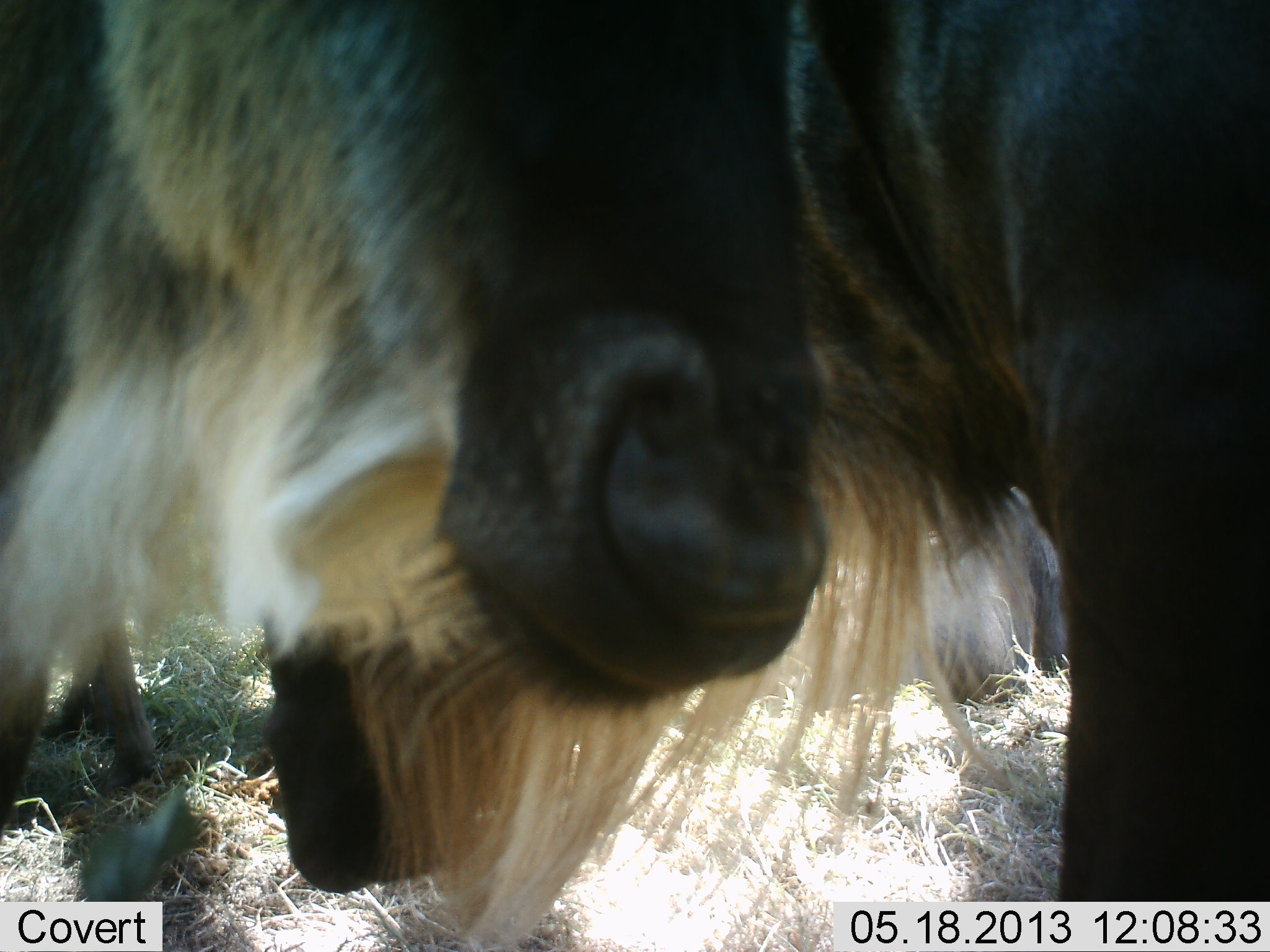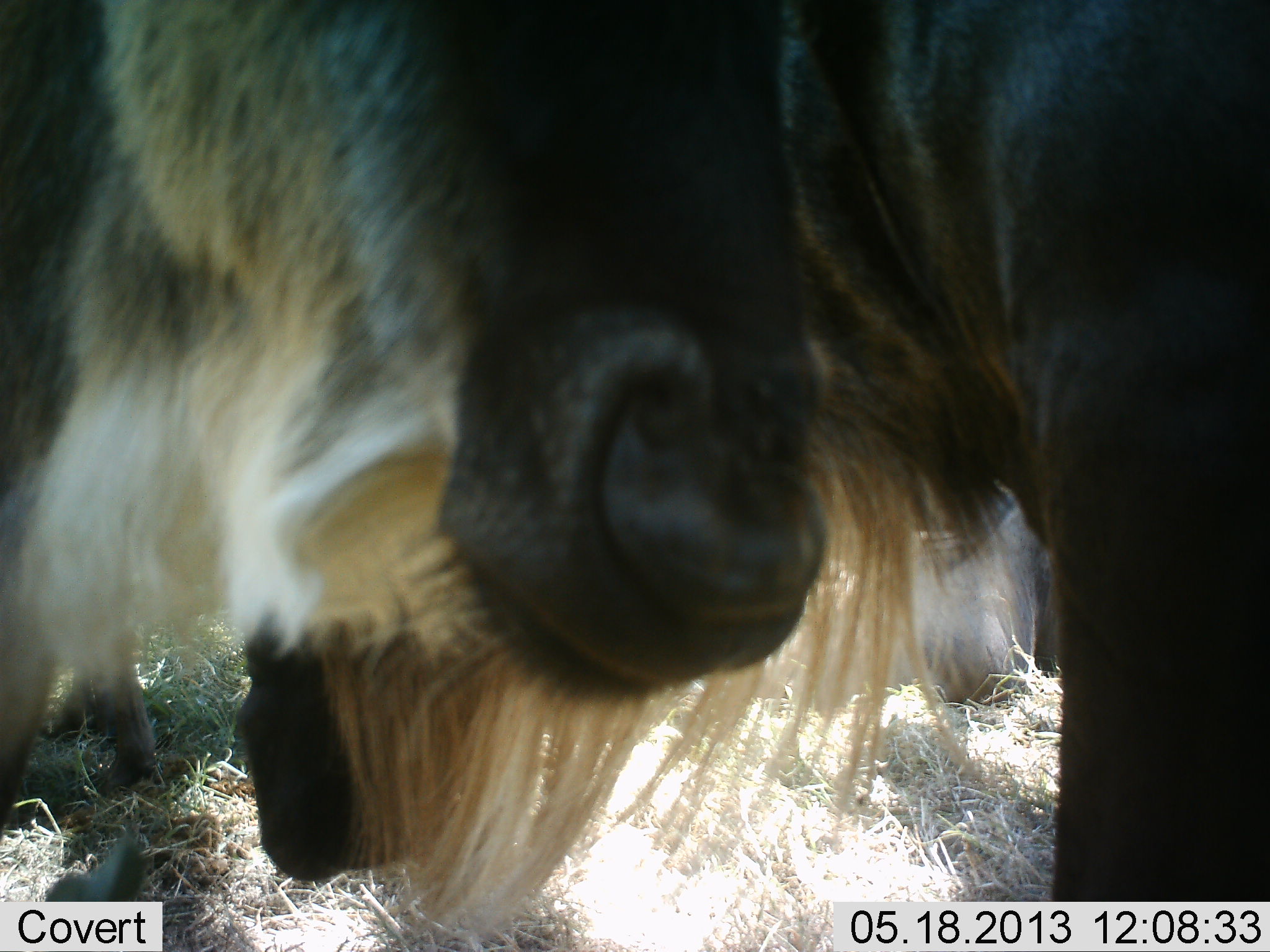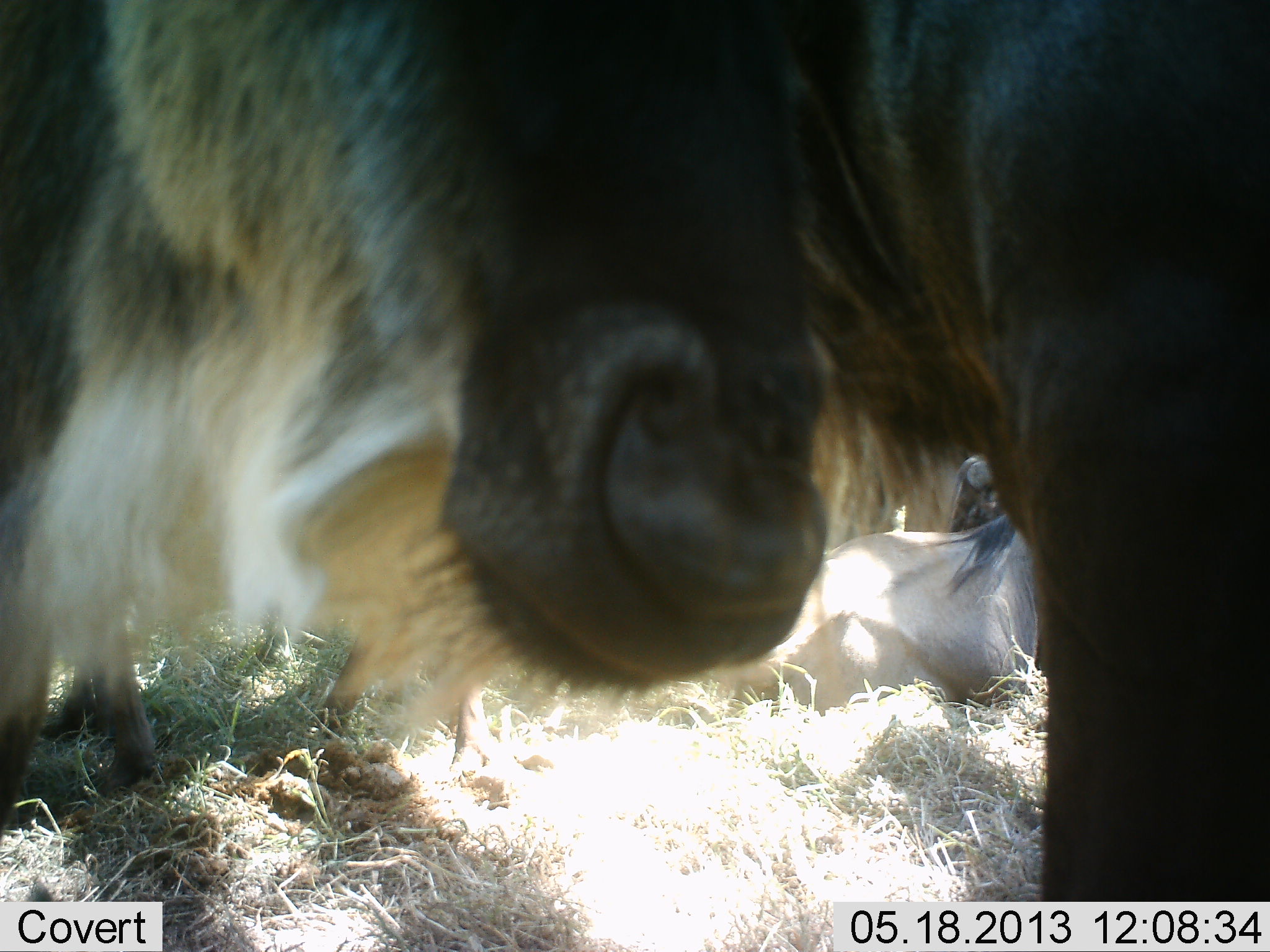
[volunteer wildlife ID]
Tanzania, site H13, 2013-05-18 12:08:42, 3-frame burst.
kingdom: Animalia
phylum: Chordata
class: Mammalia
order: Artiodactyla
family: Bovidae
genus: Connochaetes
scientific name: Connochaetes taurinus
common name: blue wildebeest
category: wildebeest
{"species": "wildebeest (blue wildebeest) (Connochaetes taurinus)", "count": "3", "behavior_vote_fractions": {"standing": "85%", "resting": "54%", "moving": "8%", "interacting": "23%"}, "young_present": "0%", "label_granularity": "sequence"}